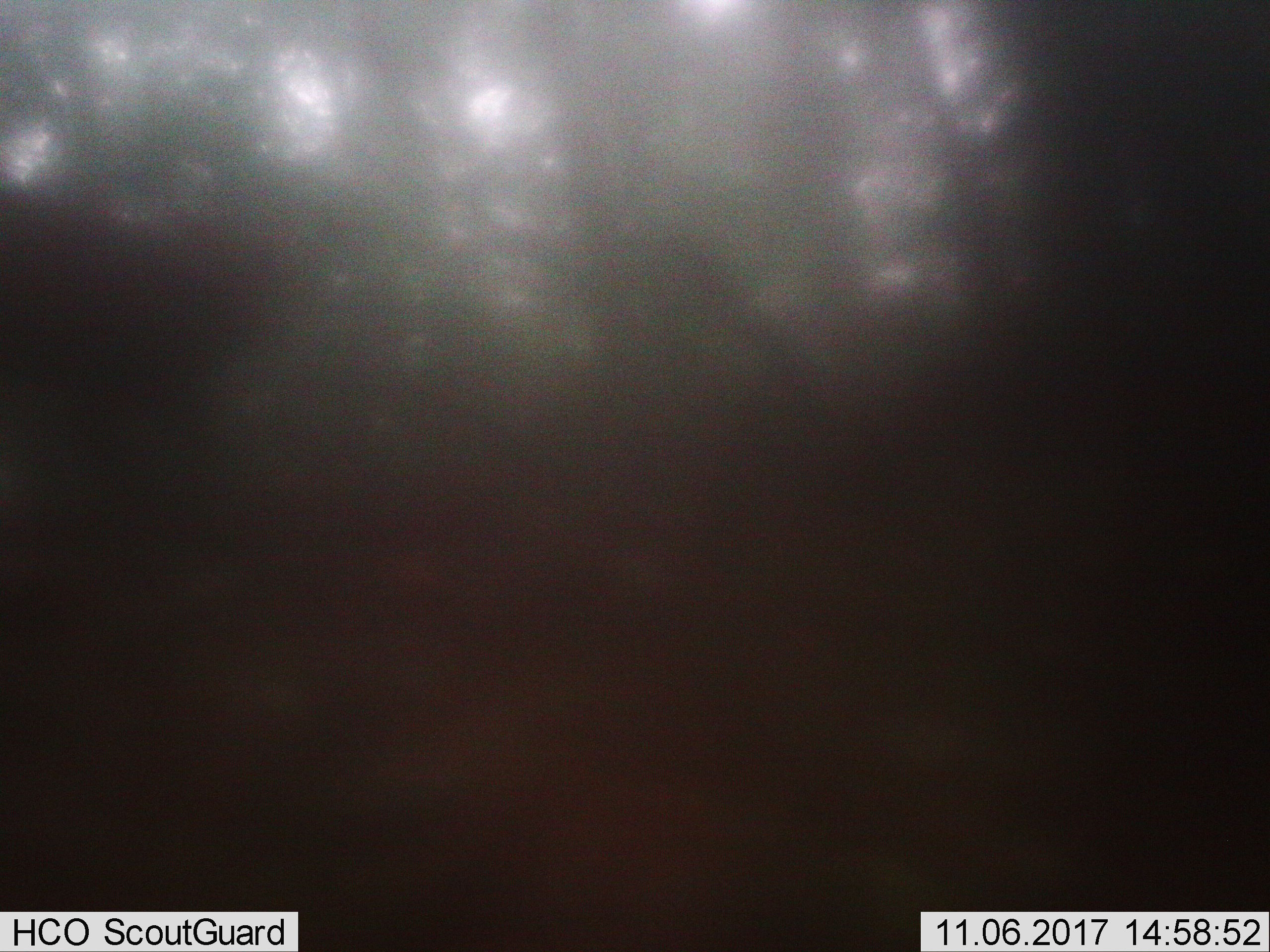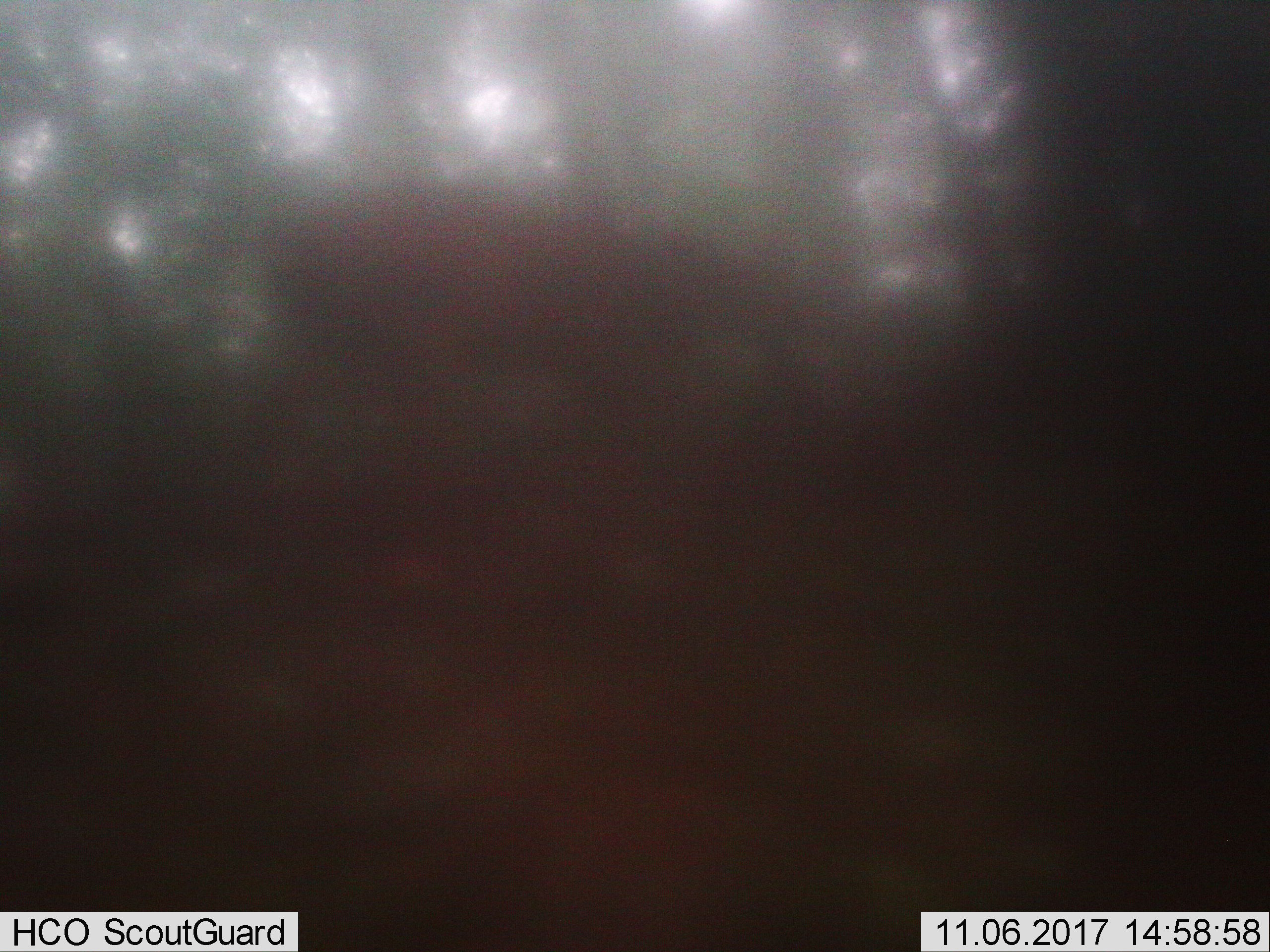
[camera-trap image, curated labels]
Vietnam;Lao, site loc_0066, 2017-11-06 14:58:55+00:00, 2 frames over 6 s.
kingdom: Animalia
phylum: Chordata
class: Mammalia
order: Artiodactyla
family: Cervidae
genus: Muntiacus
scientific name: Muntiacus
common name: muntjacs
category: unidentified muntjac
Unidentified muntjac (muntjacs) (Muntiacus). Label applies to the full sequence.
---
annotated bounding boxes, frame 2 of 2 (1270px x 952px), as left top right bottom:
unidentified muntjac: 230 181 803 579